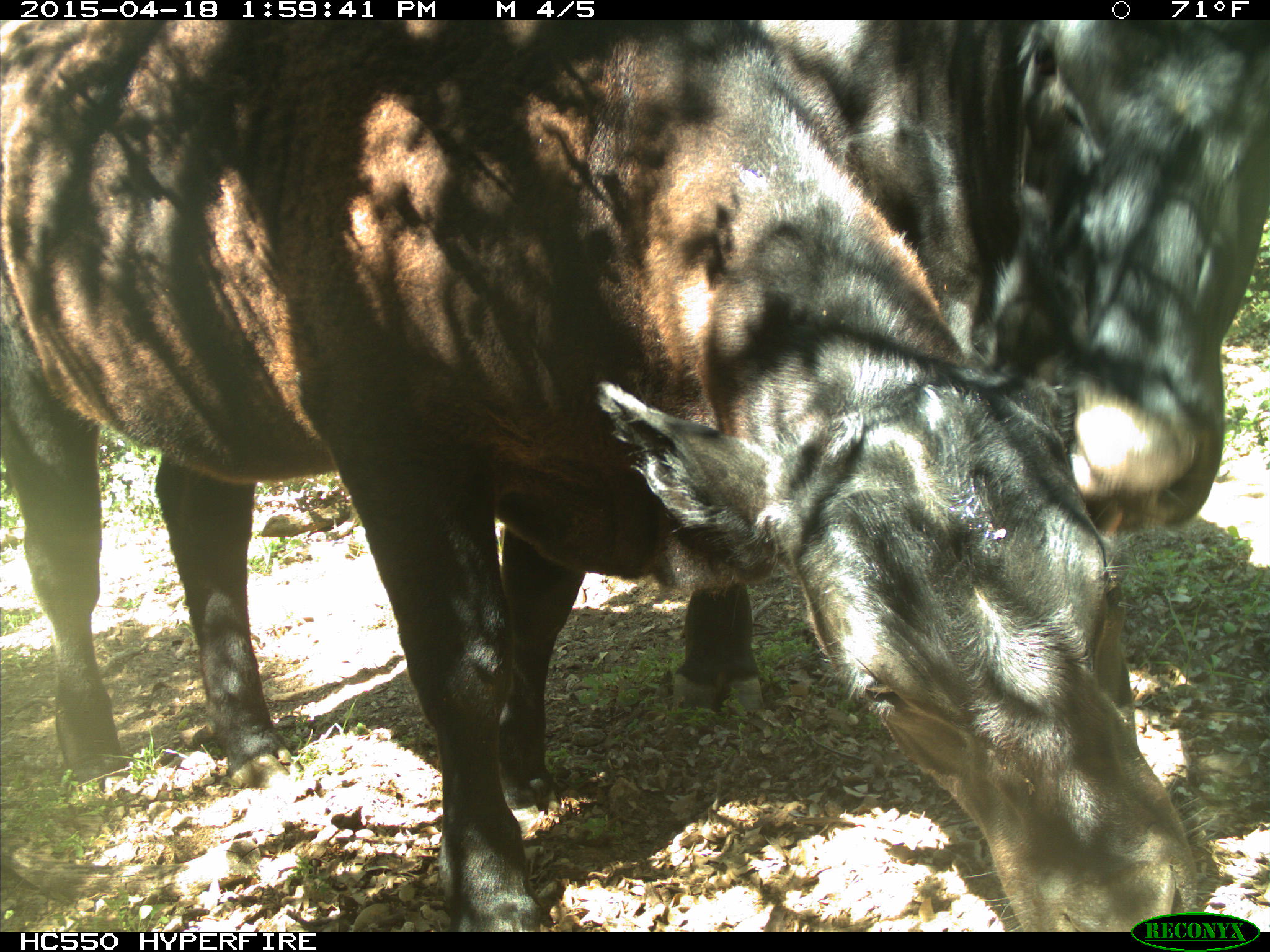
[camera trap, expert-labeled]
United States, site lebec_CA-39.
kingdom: Animalia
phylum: Chordata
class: Mammalia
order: Artiodactyla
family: Bovidae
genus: Bos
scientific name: Bos taurus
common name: domestic cow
Bos taurus (domestic cow).